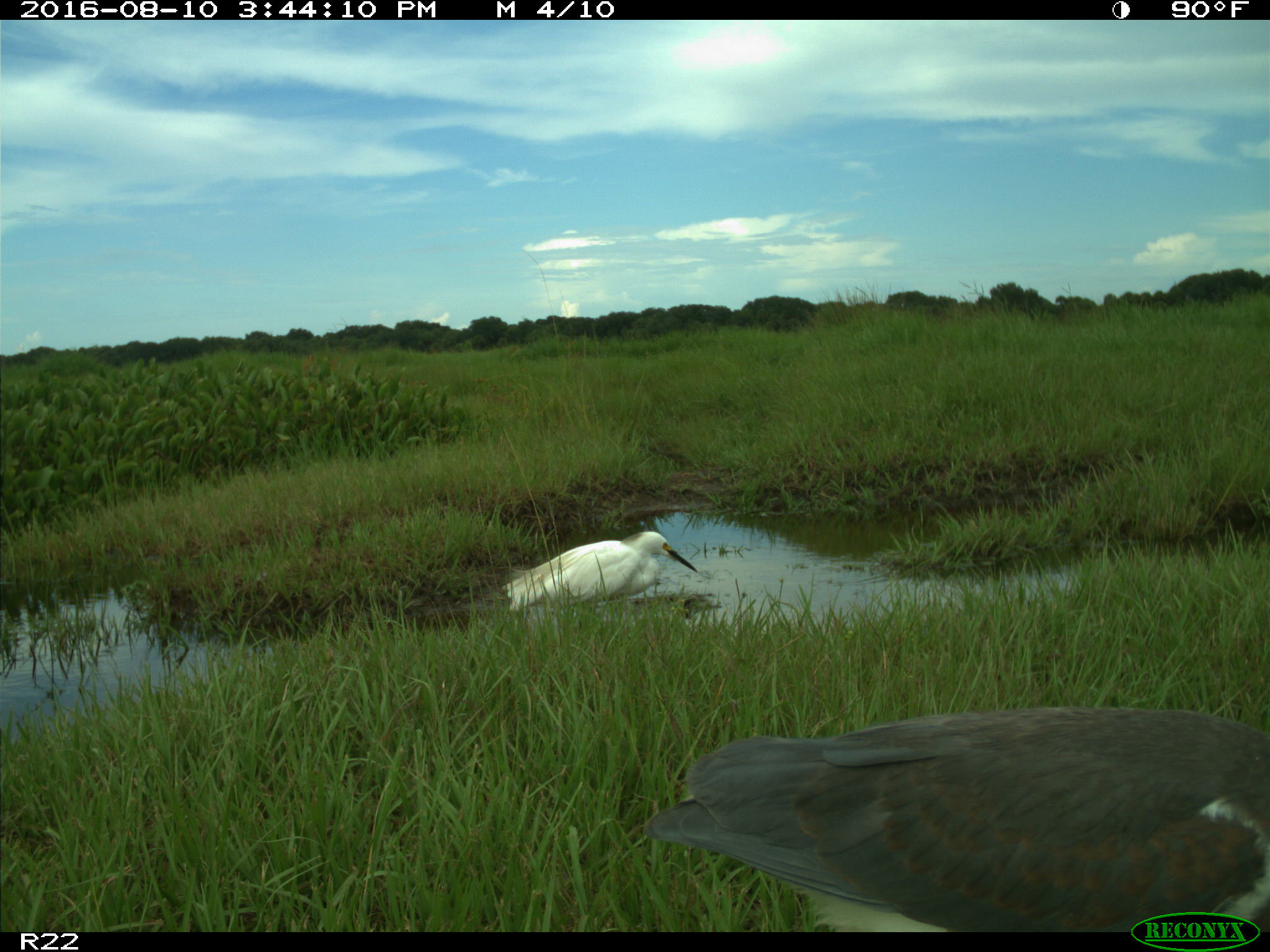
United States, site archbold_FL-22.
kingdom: Animalia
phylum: Chordata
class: Aves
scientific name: Aves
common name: birds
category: unidentified bird